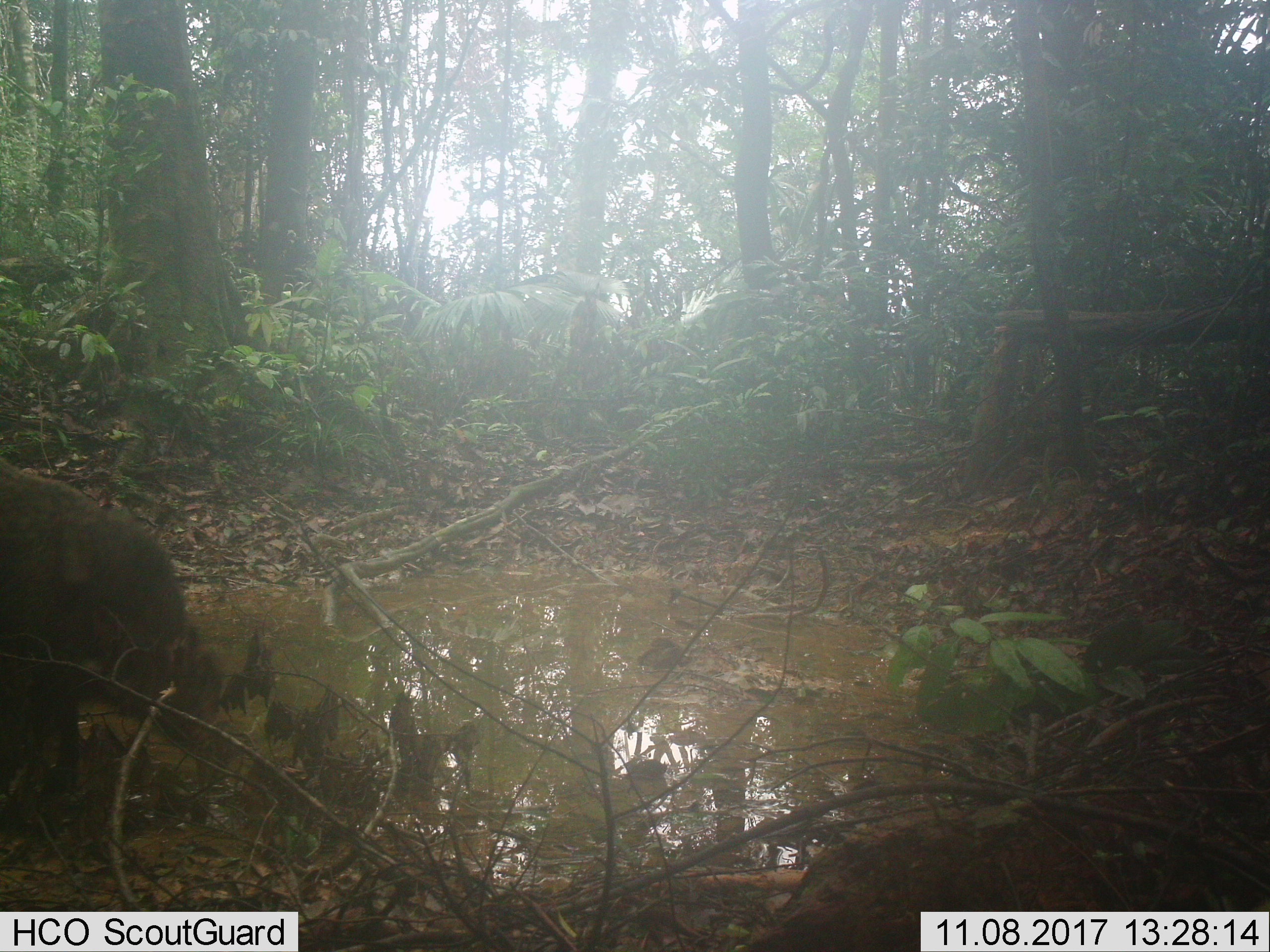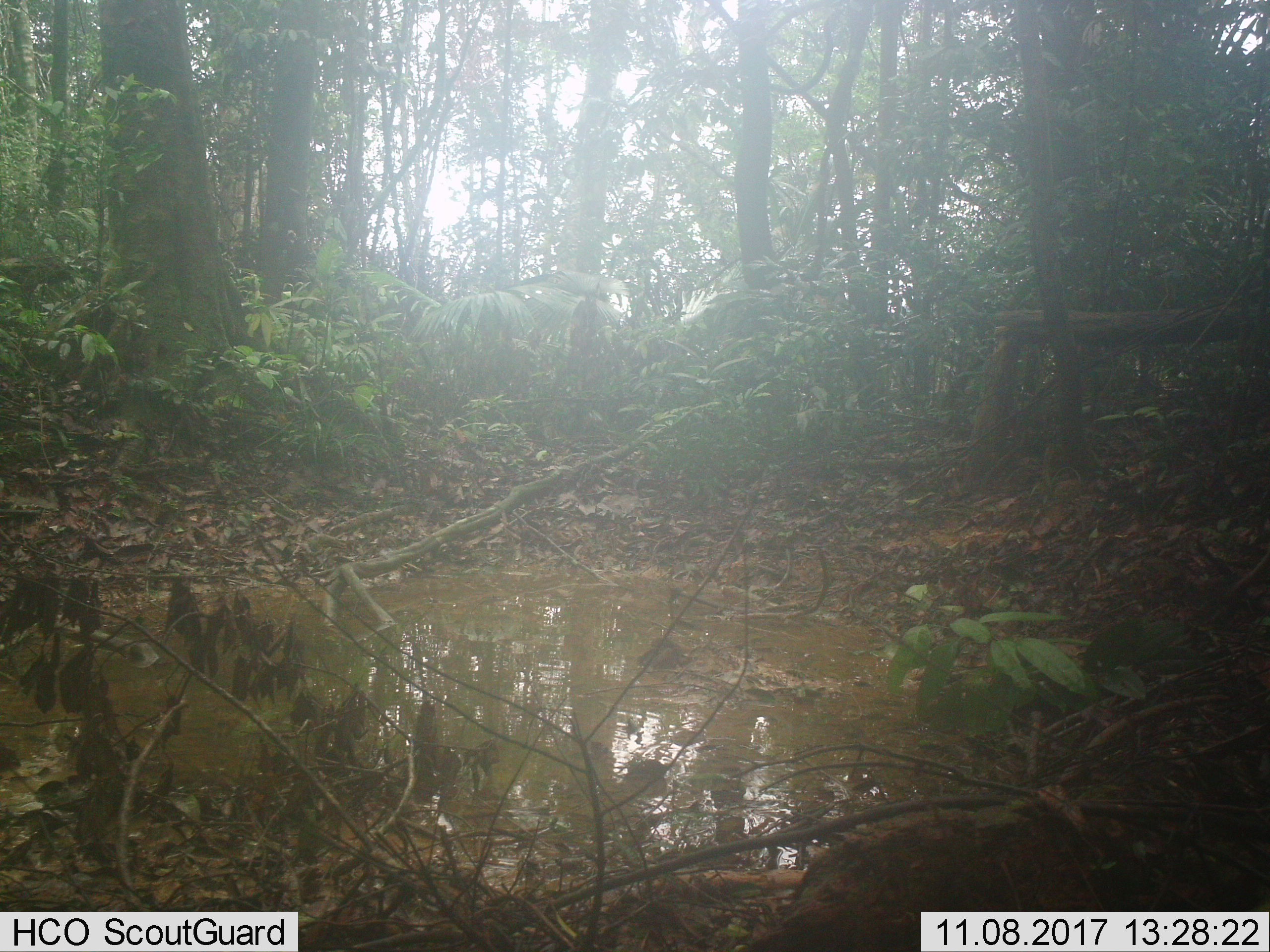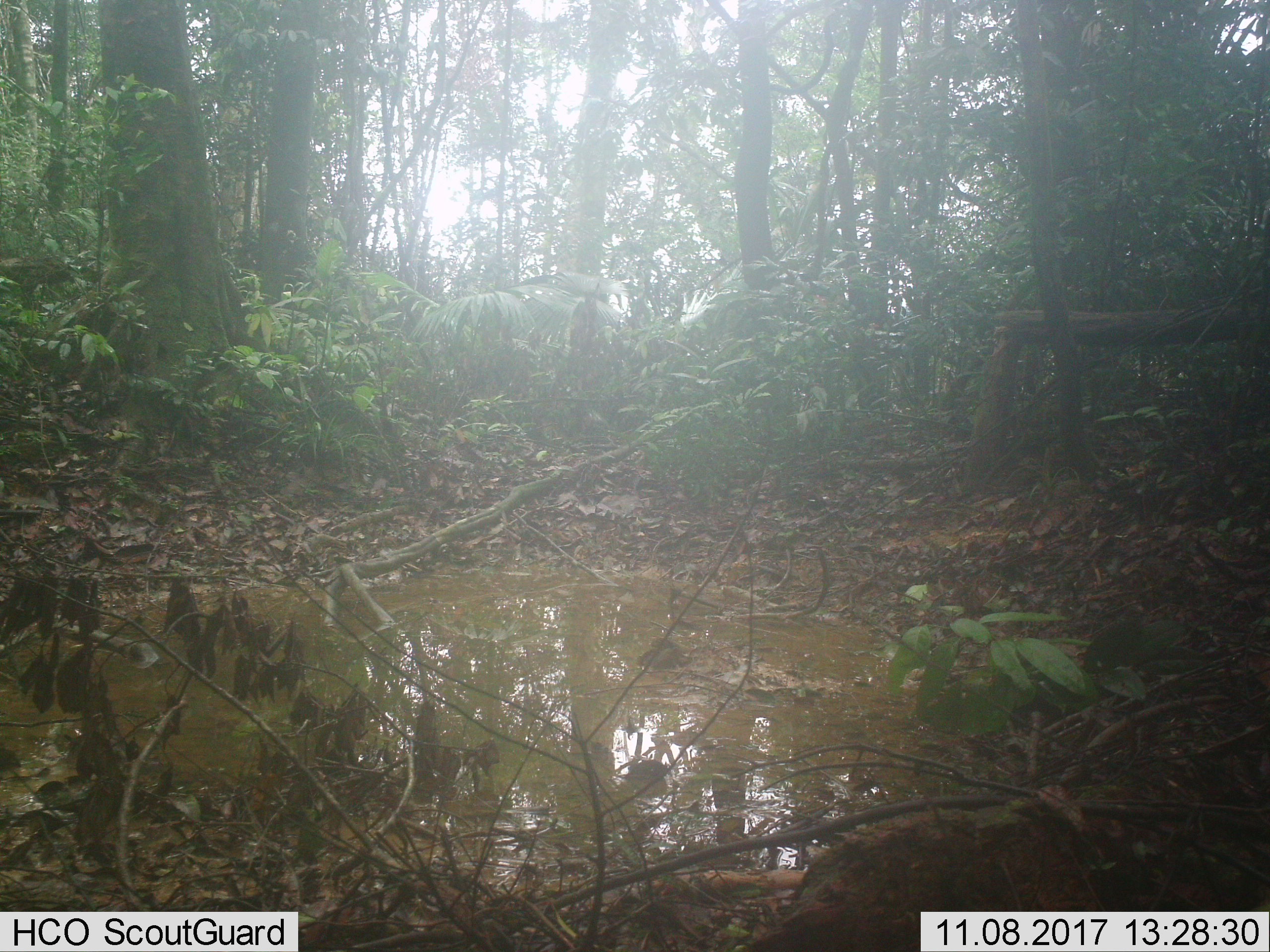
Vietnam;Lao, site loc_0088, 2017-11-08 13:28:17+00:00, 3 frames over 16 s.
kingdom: Animalia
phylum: Chordata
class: Mammalia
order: Artiodactyla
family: Suidae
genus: Sus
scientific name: Sus scrofa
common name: eurasian wild pig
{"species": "eurasian wild pig (Sus scrofa)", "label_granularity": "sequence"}